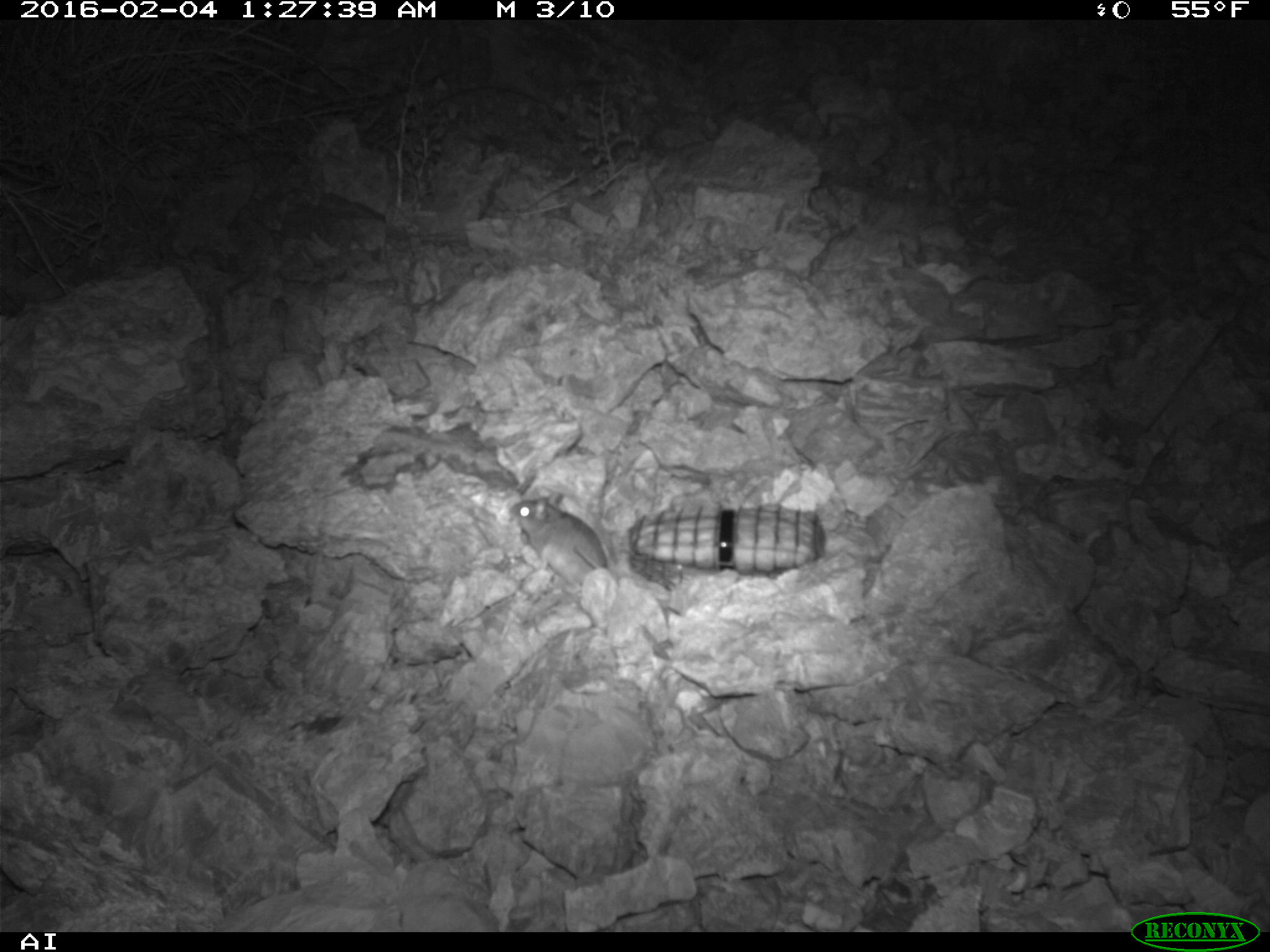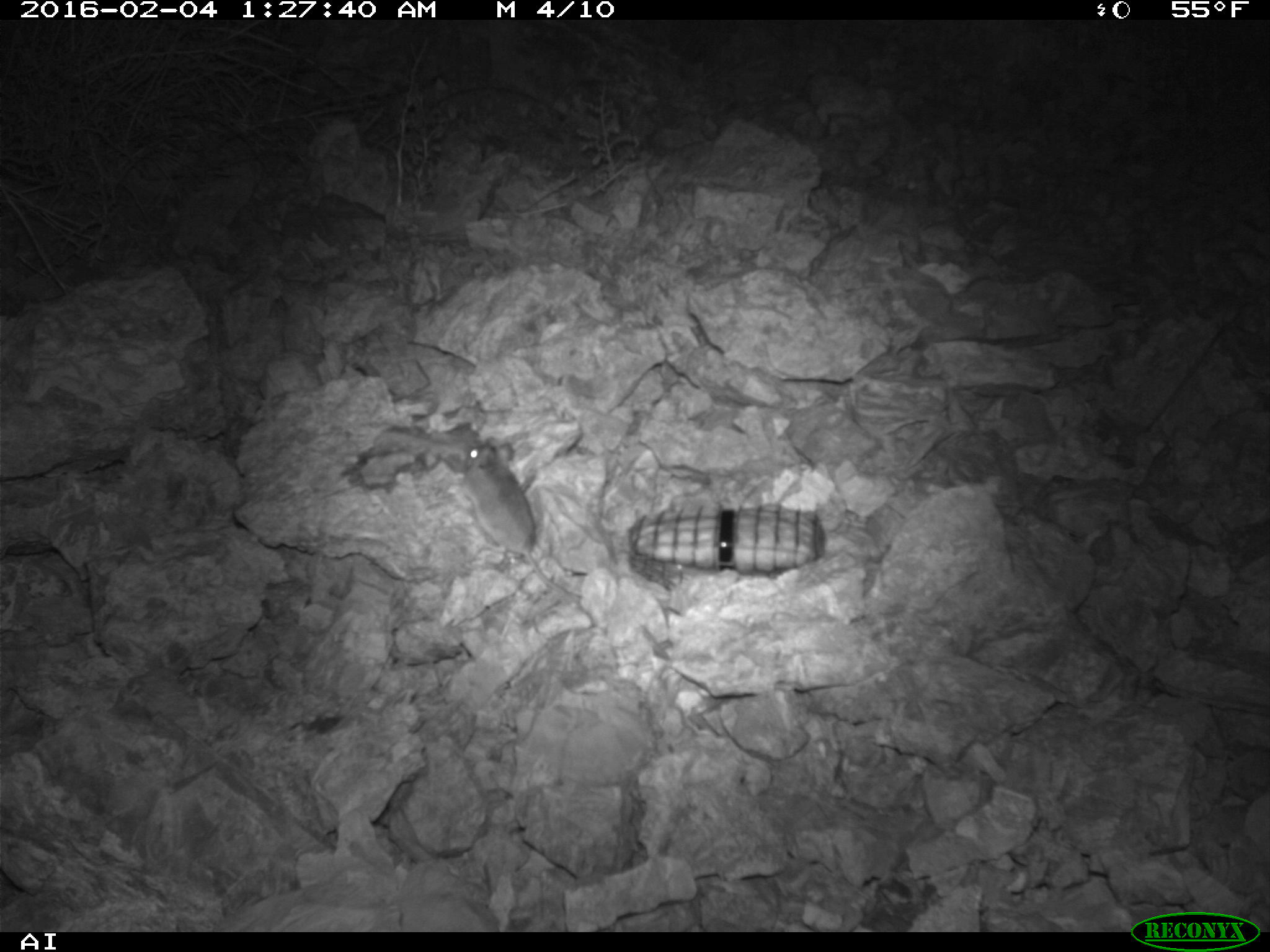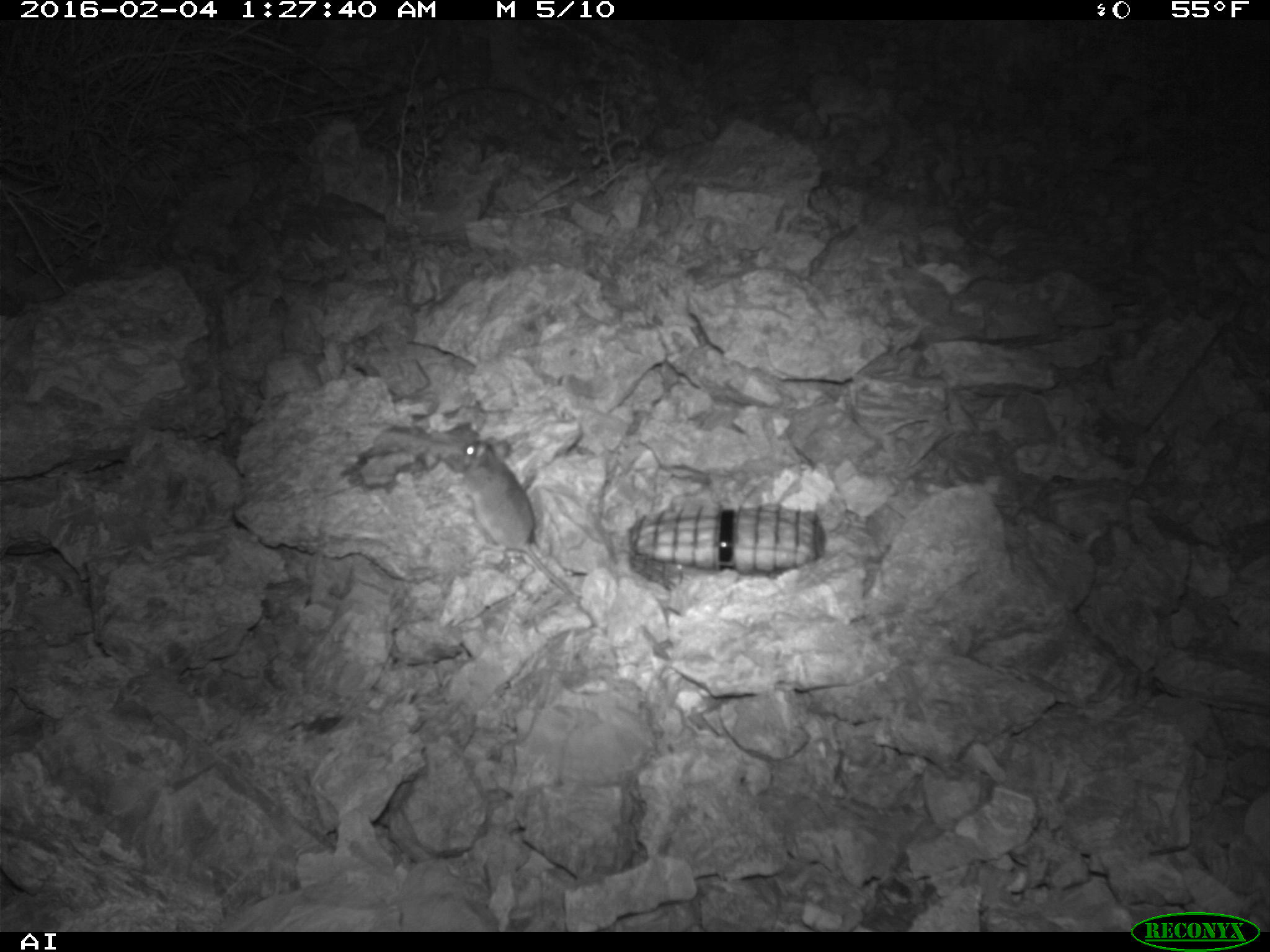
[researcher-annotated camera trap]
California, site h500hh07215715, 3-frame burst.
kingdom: Animalia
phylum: Chordata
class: Mammalia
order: Rodentia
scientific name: Rodentia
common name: rodent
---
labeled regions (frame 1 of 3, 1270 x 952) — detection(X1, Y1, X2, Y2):
rodent: detection(508, 490, 607, 592)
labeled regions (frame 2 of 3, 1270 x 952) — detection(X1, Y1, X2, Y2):
rodent: detection(457, 441, 580, 597)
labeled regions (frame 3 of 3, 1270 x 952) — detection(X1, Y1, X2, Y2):
rodent: detection(461, 440, 579, 602)